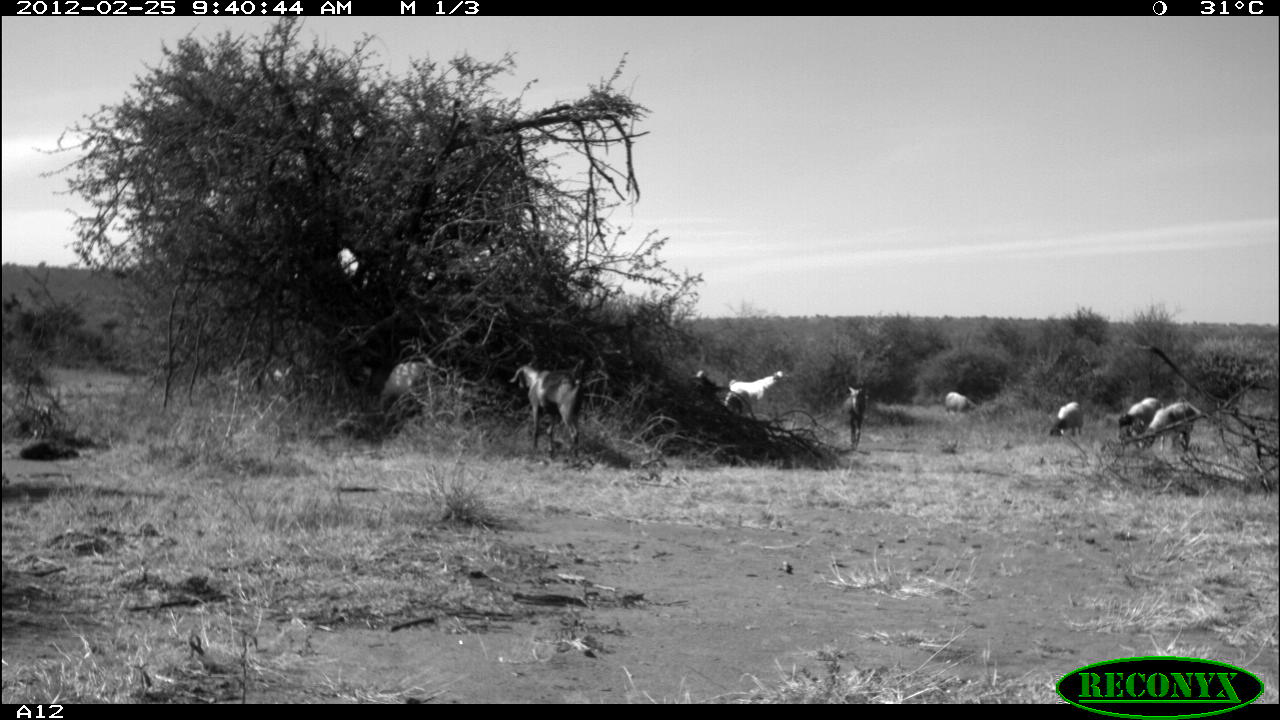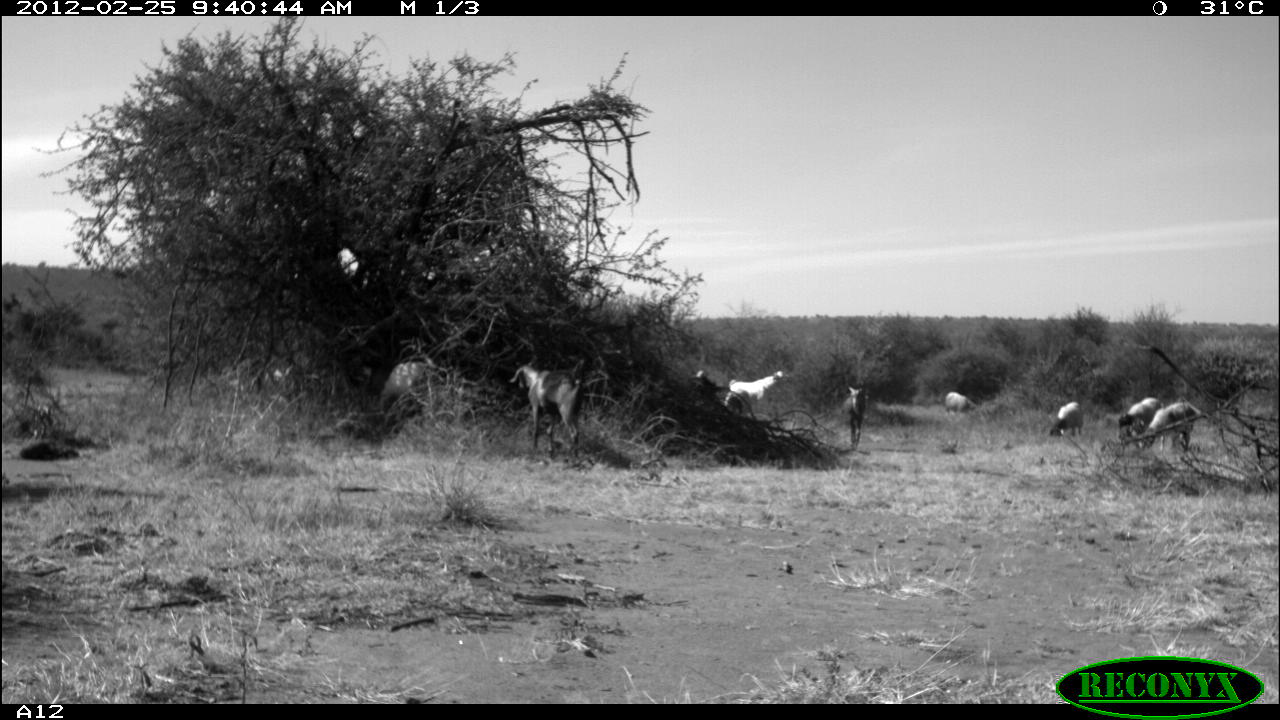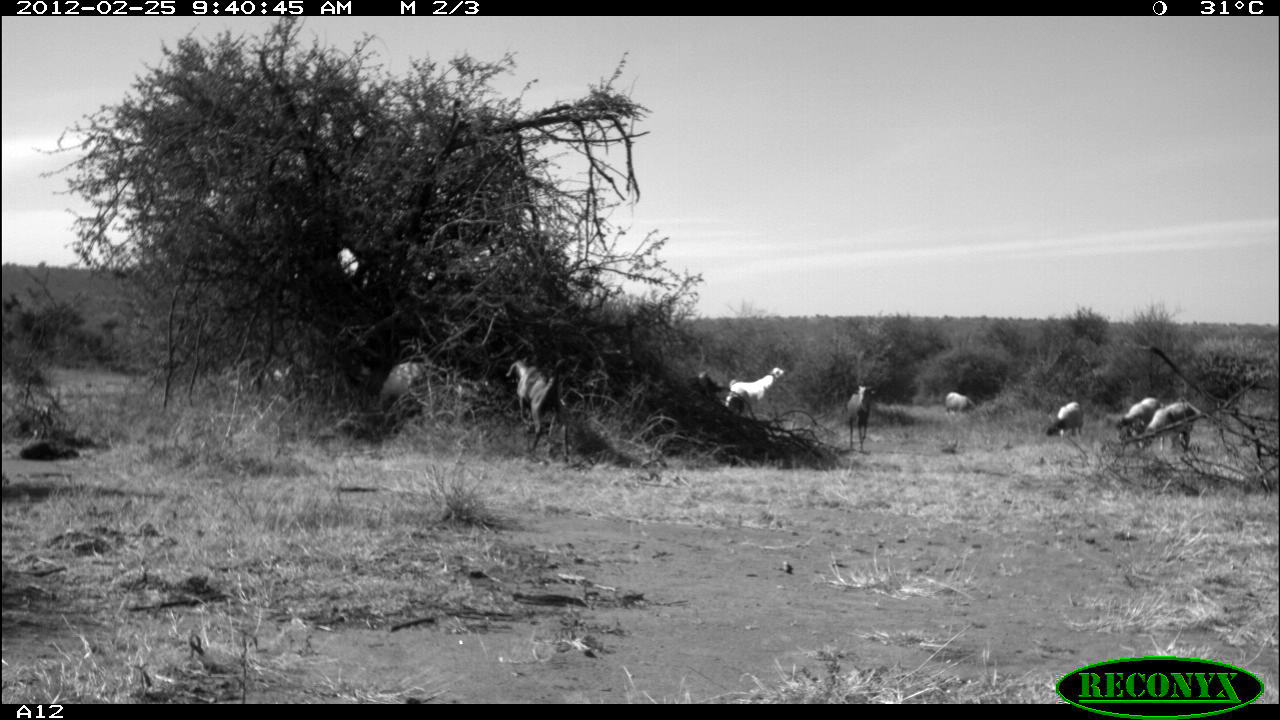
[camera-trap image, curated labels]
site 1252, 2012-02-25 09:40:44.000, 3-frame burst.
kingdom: Animalia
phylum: Chordata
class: Mammalia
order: Artiodactyla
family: Bovidae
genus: Ovis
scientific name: Ovis aries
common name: domestic sheep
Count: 4.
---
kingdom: Animalia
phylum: Chordata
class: Mammalia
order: Artiodactyla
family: Bovidae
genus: Capra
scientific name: Capra aegagrus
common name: wild goat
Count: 3.